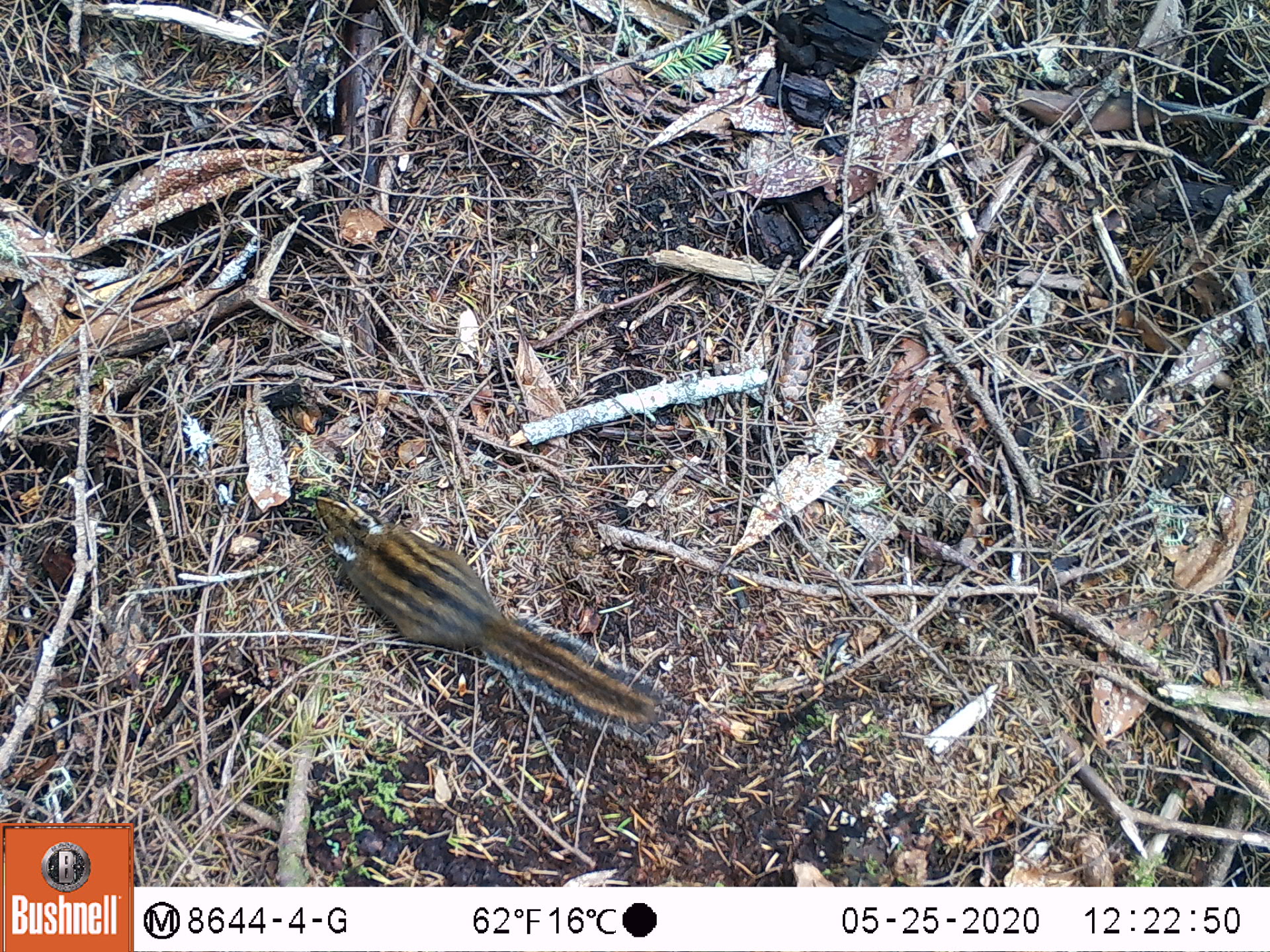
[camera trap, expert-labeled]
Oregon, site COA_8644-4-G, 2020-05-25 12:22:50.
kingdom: Animalia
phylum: Chordata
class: Mammalia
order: Rodentia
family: Sciuridae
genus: Neotamias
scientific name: Neotamias townsendii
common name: townsend's chipmunk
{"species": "townsend's chipmunk (Neotamias townsendii)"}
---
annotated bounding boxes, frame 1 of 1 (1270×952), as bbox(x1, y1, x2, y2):
townsend's chipmunk: bbox(314, 501, 686, 750)